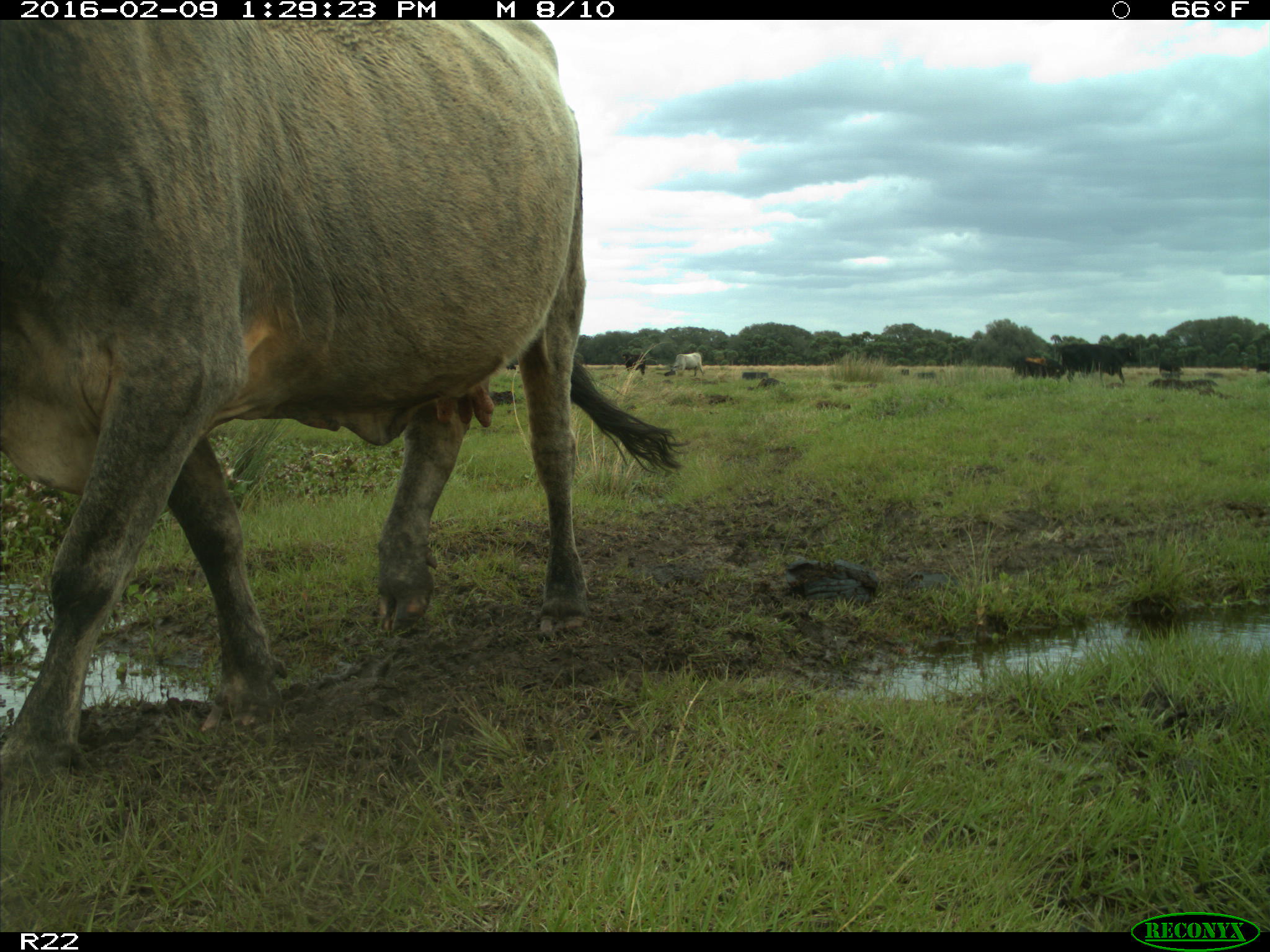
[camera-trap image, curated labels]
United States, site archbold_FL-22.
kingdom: Animalia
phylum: Chordata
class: Mammalia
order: Artiodactyla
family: Bovidae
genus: Bos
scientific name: Bos taurus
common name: domestic cow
Bos taurus (domestic cow).